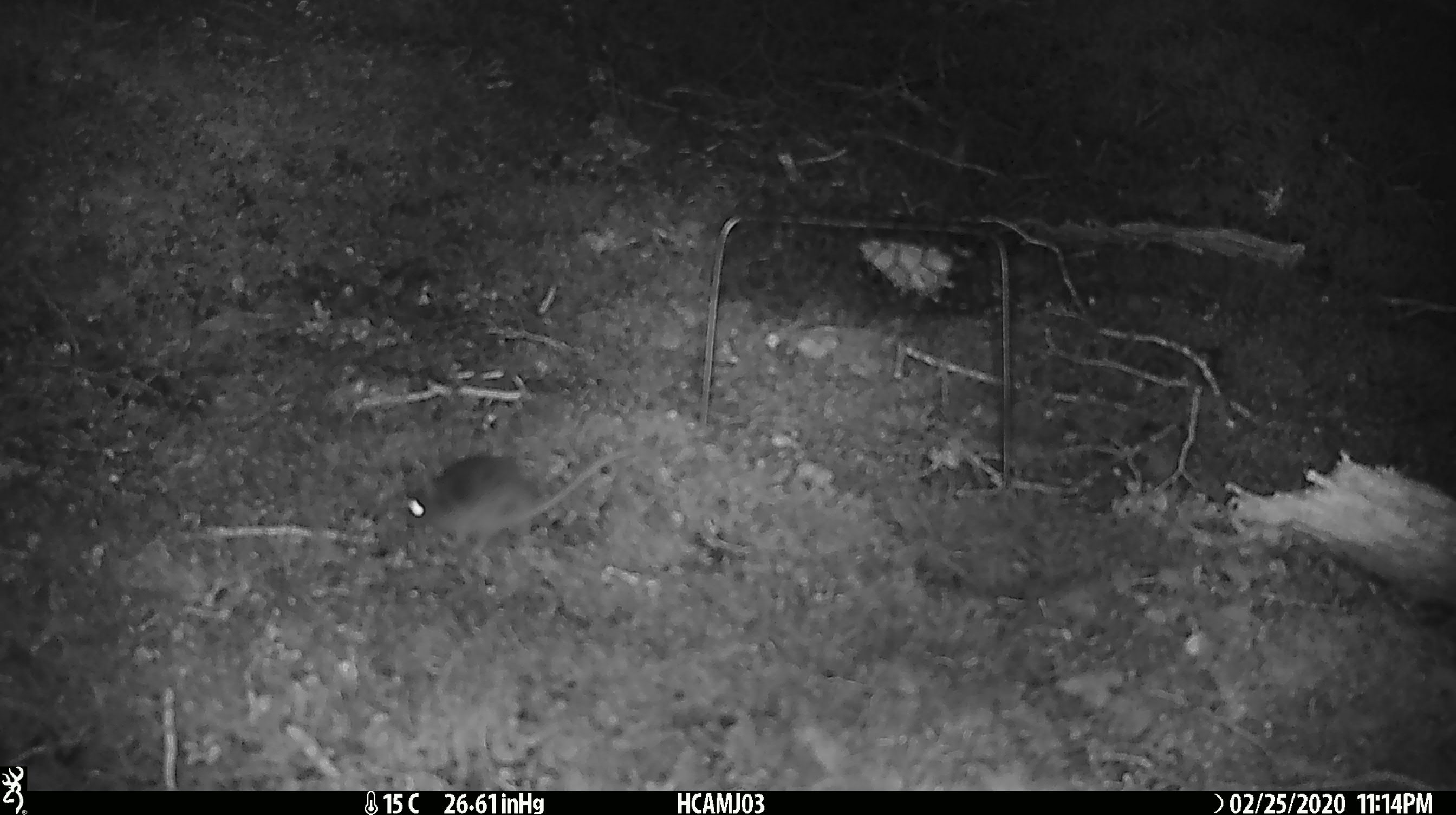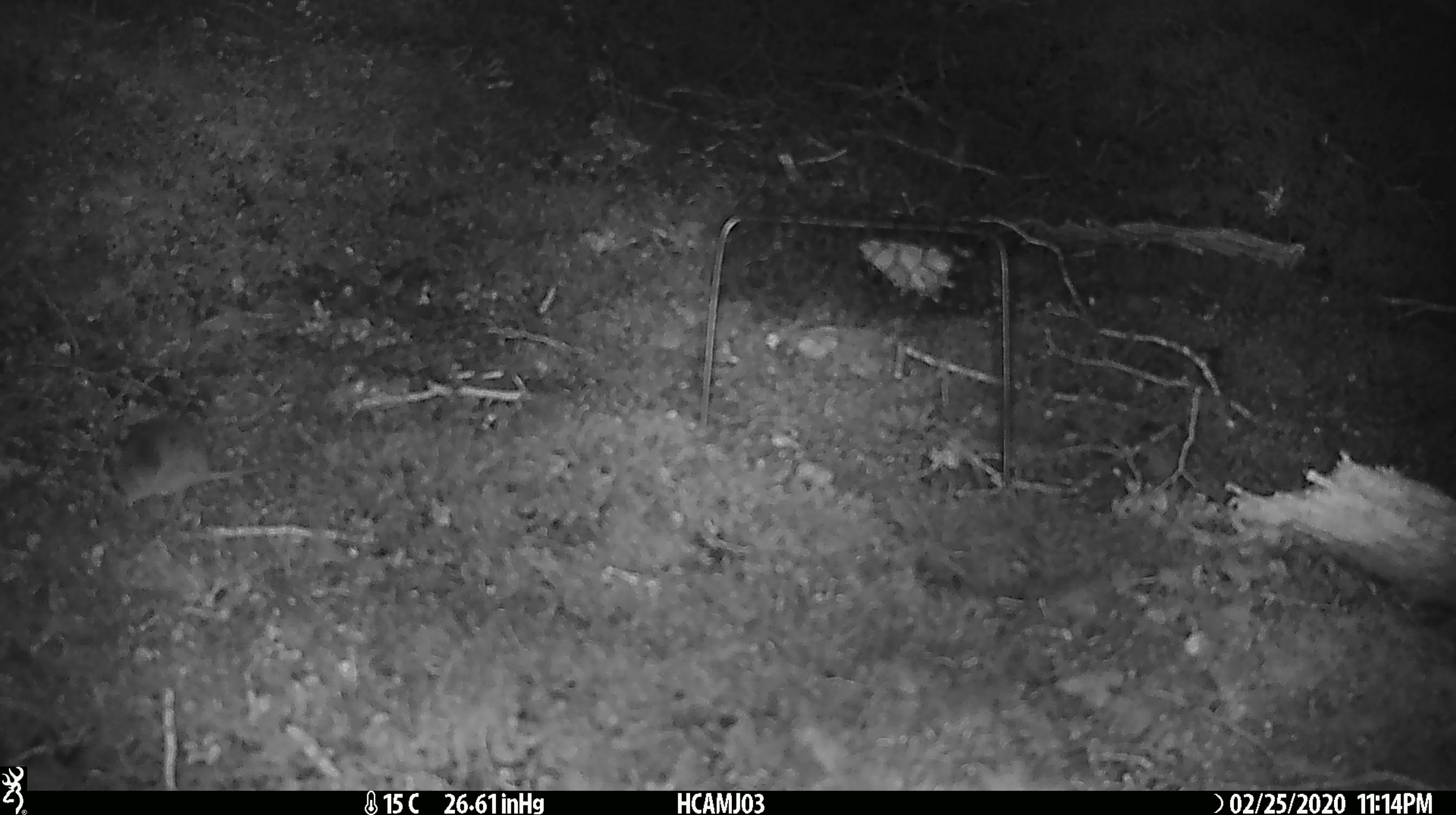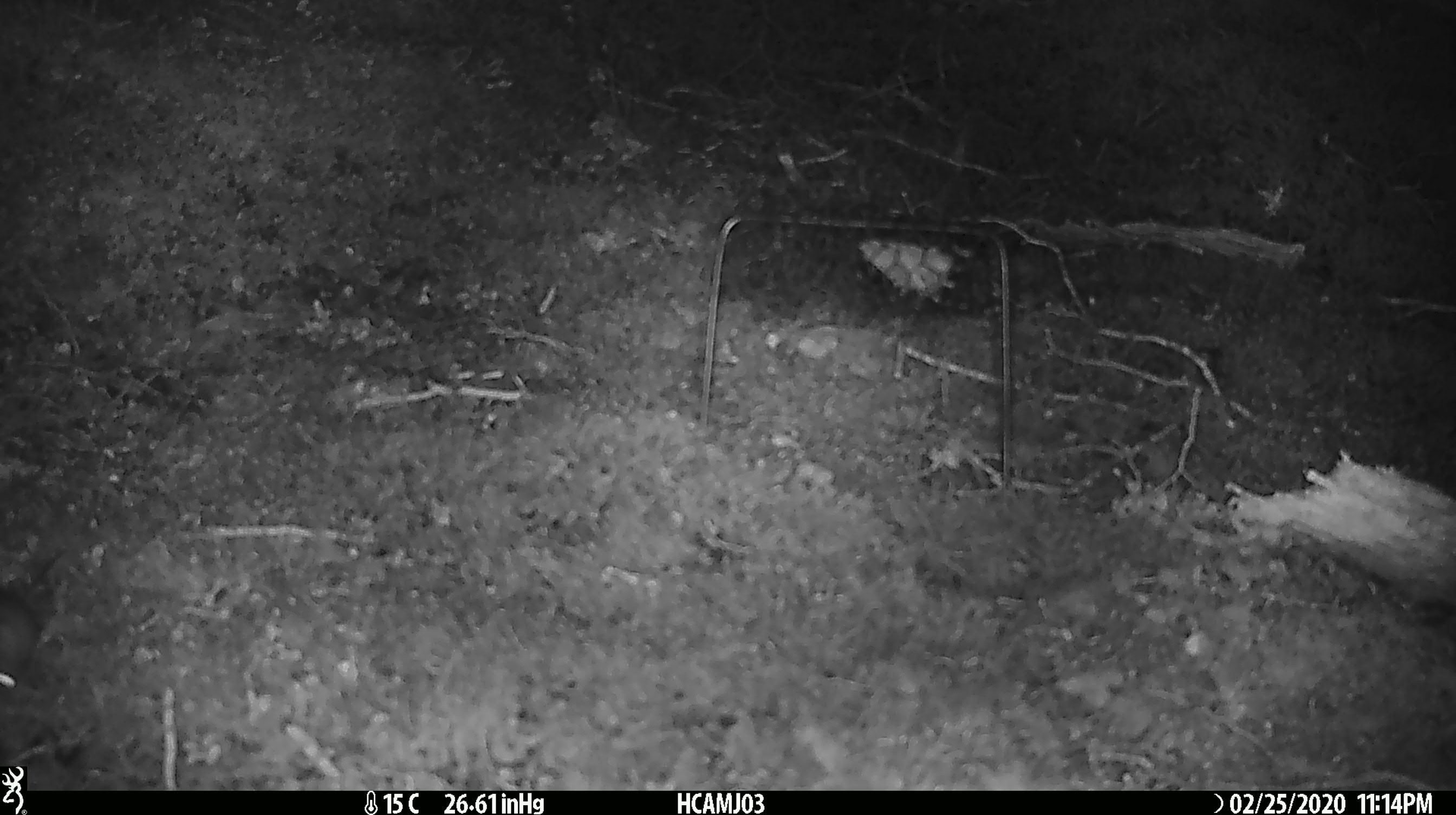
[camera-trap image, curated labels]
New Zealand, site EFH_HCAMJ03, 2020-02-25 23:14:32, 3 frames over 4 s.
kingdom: Animalia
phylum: Chordata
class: Mammalia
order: Rodentia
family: Muridae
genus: Mus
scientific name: Mus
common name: mouse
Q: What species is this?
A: Mouse (Mus).